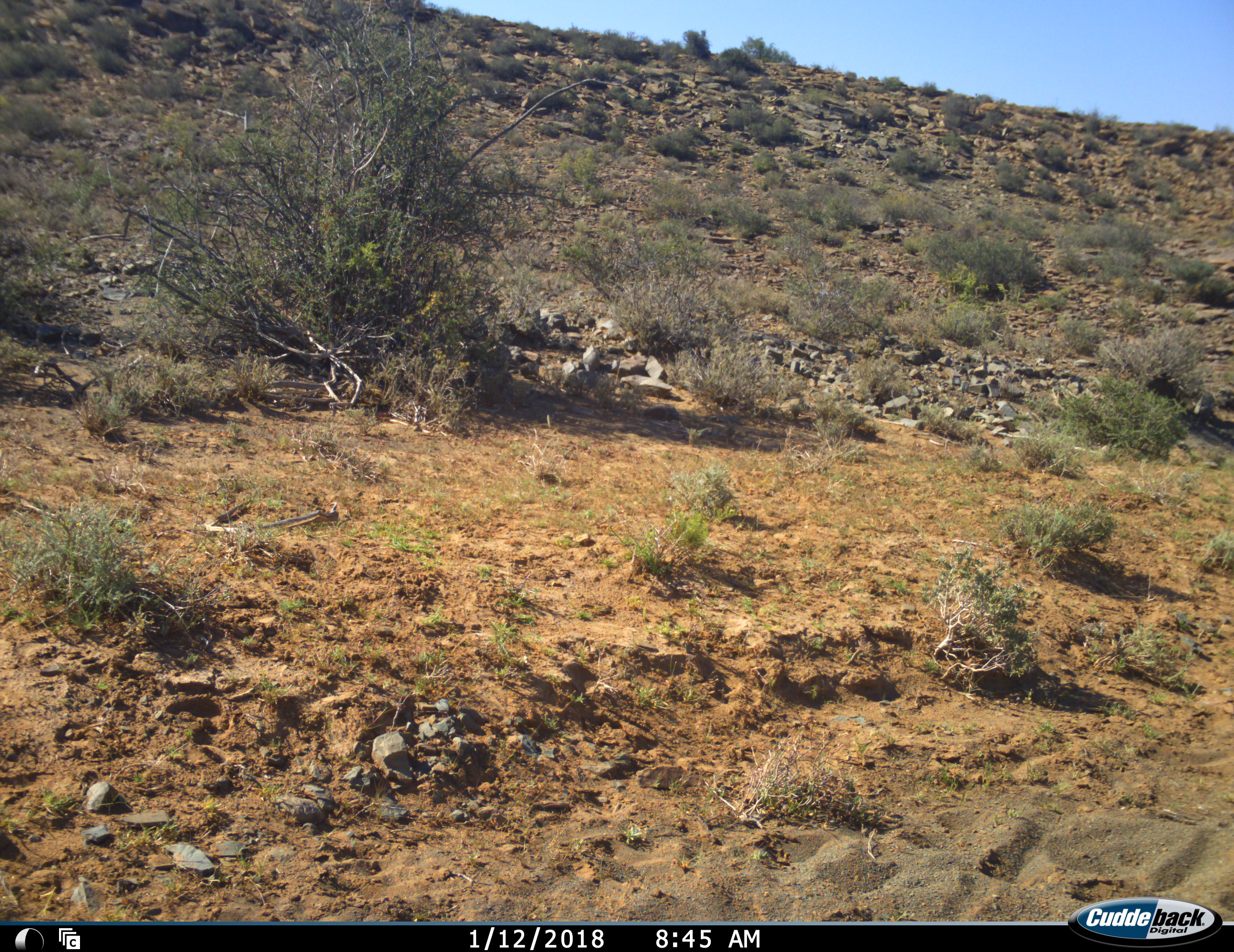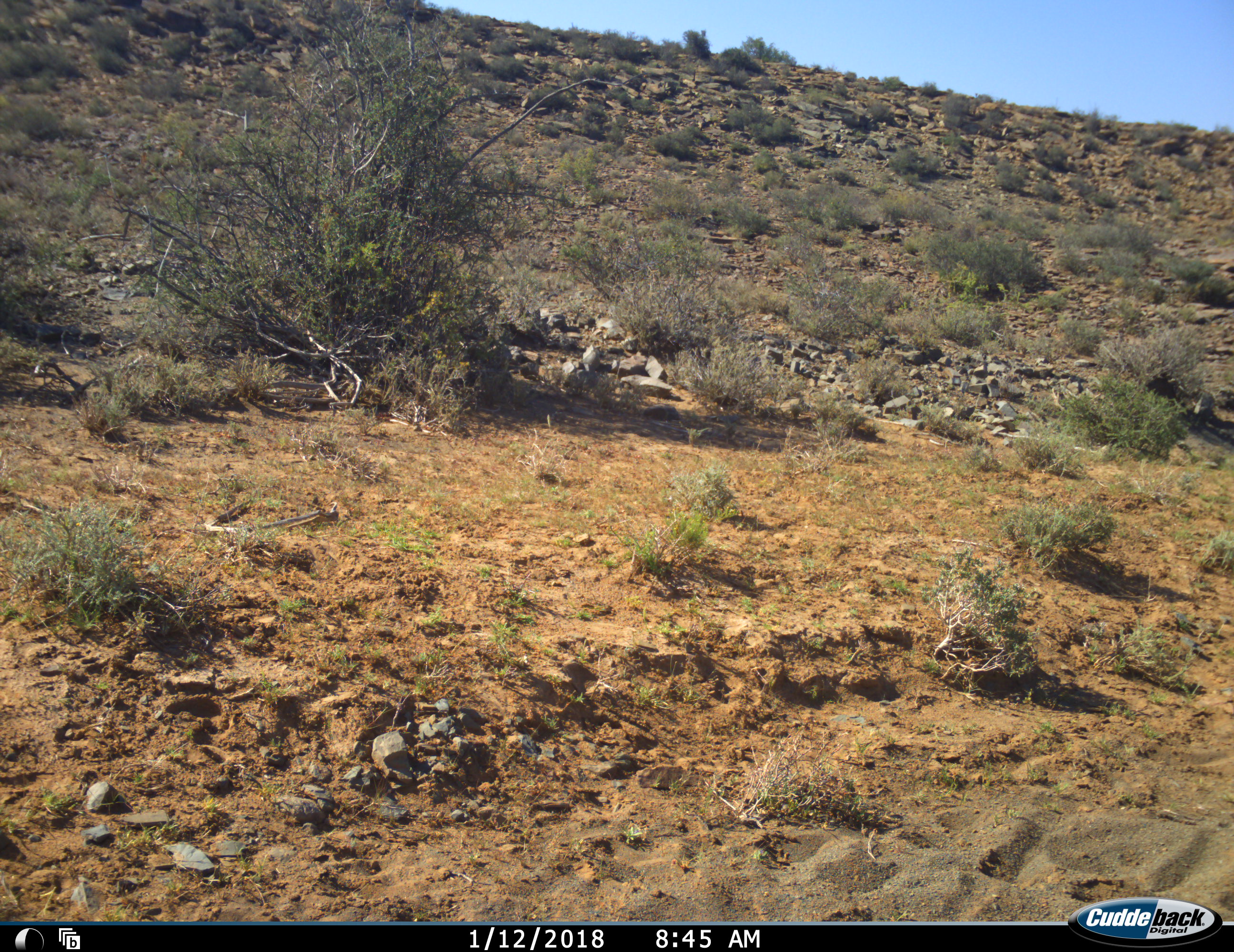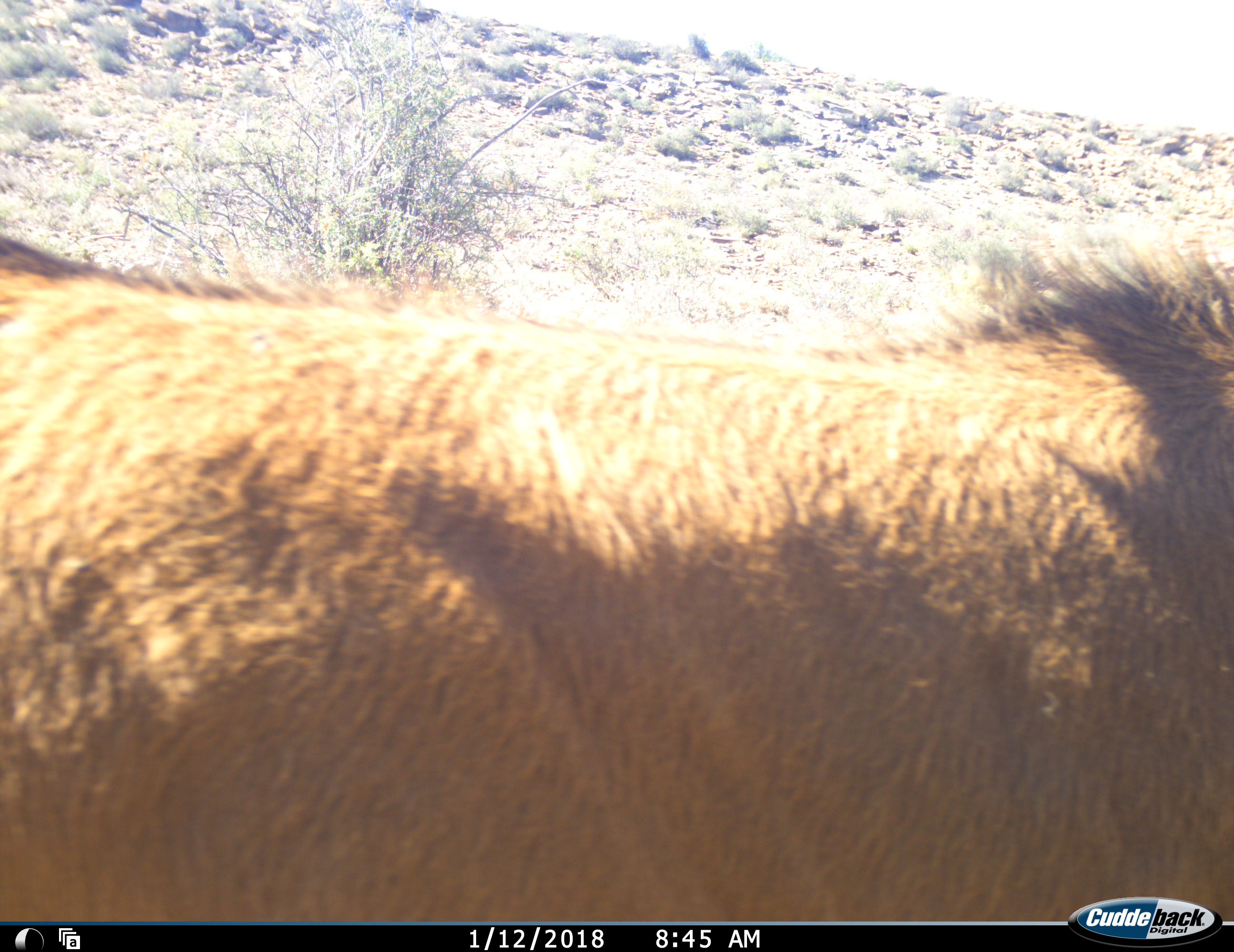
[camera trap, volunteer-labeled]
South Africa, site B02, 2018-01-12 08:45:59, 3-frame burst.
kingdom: Animalia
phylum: Chordata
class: Mammalia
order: Artiodactyla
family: Bovidae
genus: Alcelaphus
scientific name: Alcelaphus buselaphus caama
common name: red hartebeest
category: hartebeestred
Hartebeestred (red hartebeest) (Alcelaphus buselaphus caama), count 1. Behavior (volunteer vote fractions): standing 33%, resting 0%, moving 67%, interacting 0%. Young present (vote fraction): 0%. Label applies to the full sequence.